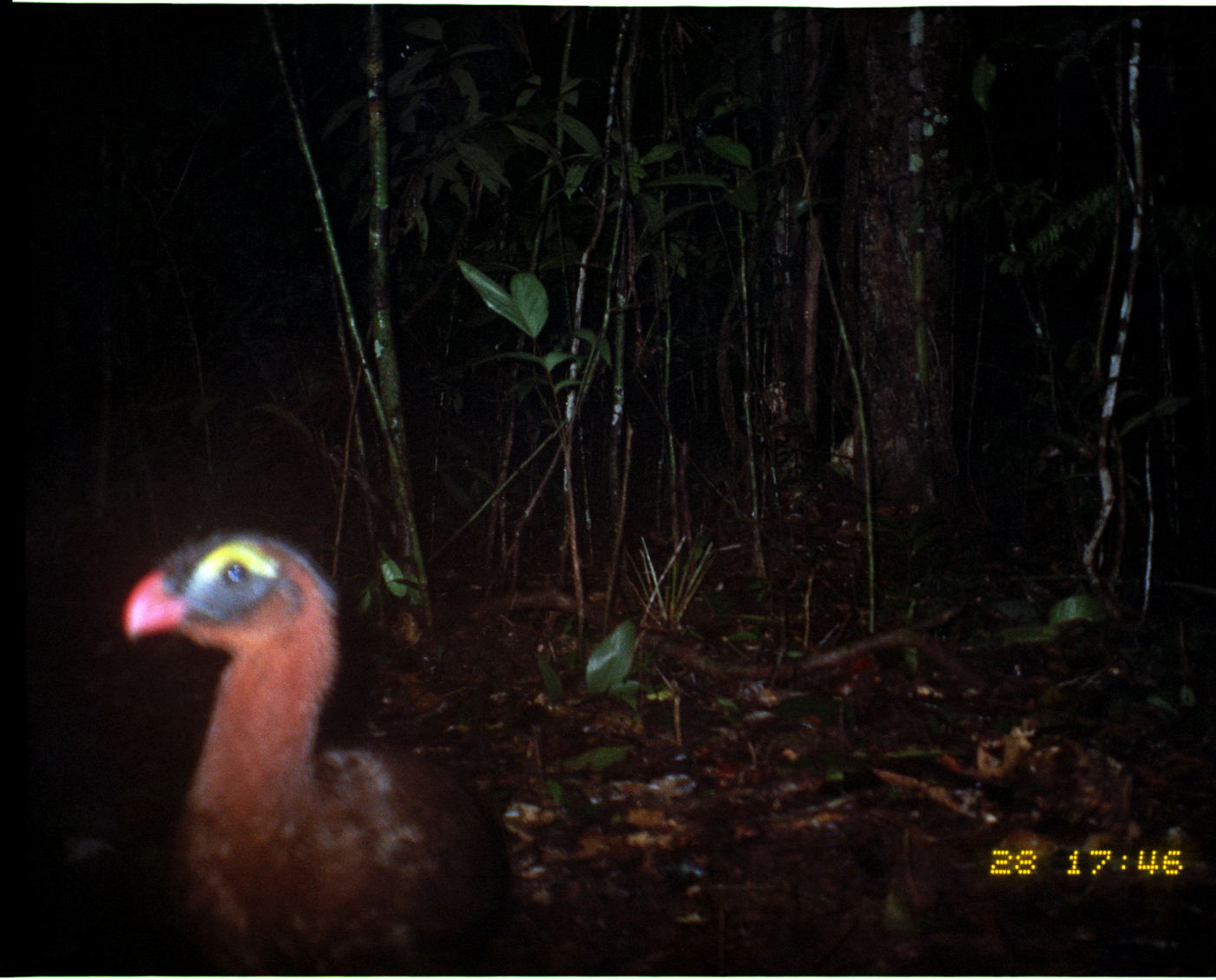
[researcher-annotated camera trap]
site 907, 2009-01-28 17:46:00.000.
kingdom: Animalia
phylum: Chordata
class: Aves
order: Galliformes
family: Cracidae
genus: Nothocrax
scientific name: Nothocrax urumutum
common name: nocturnal curassow